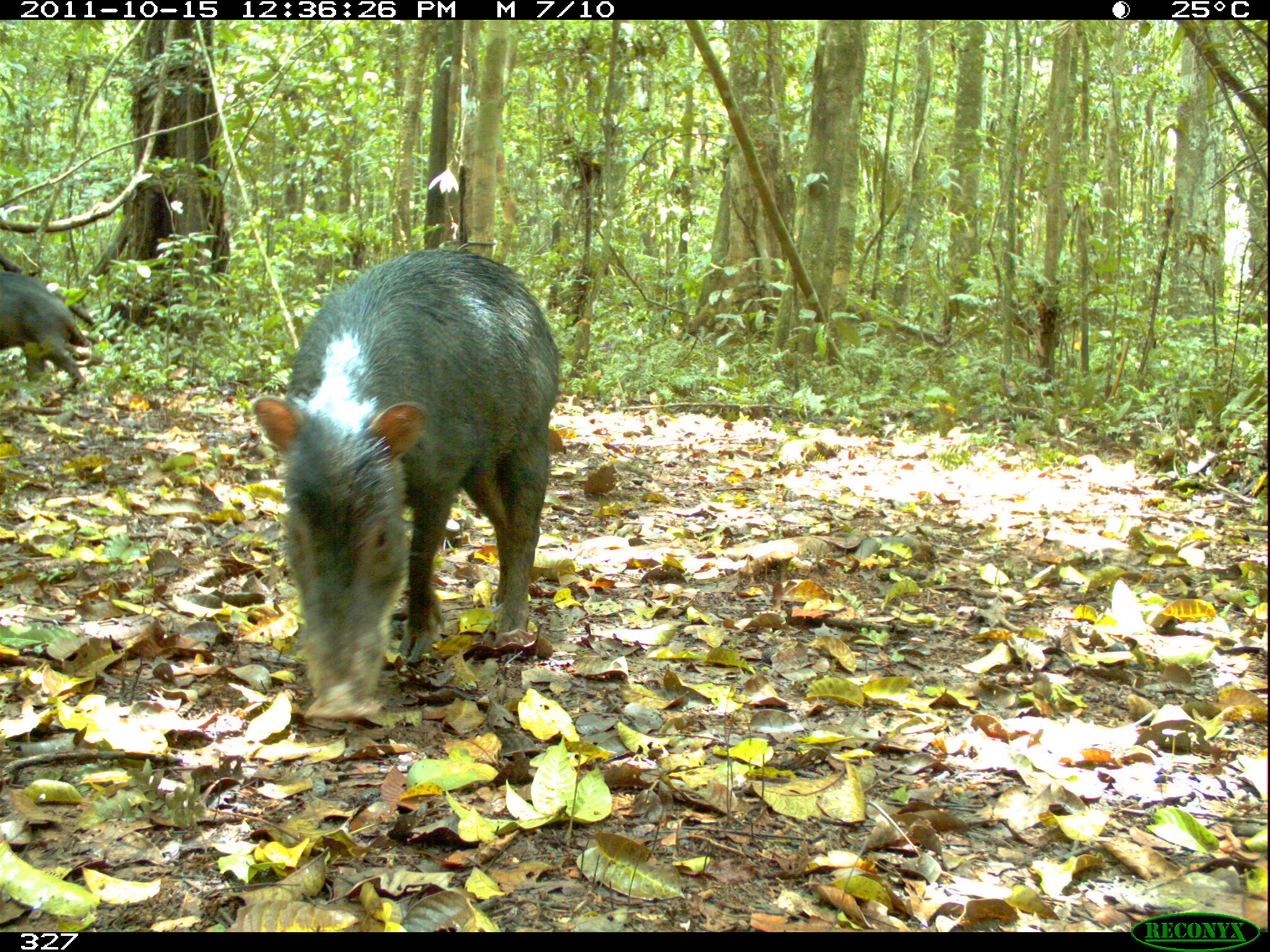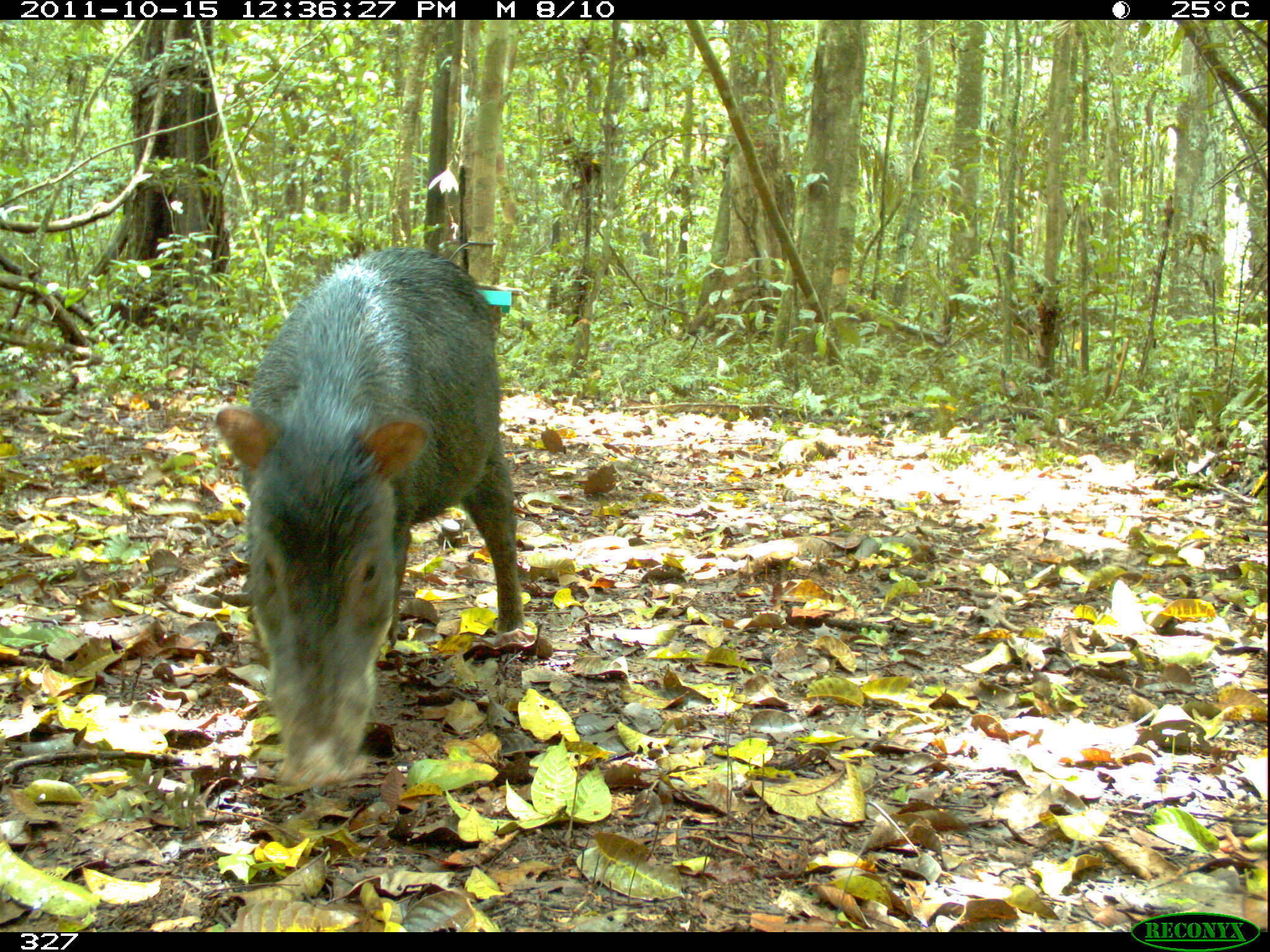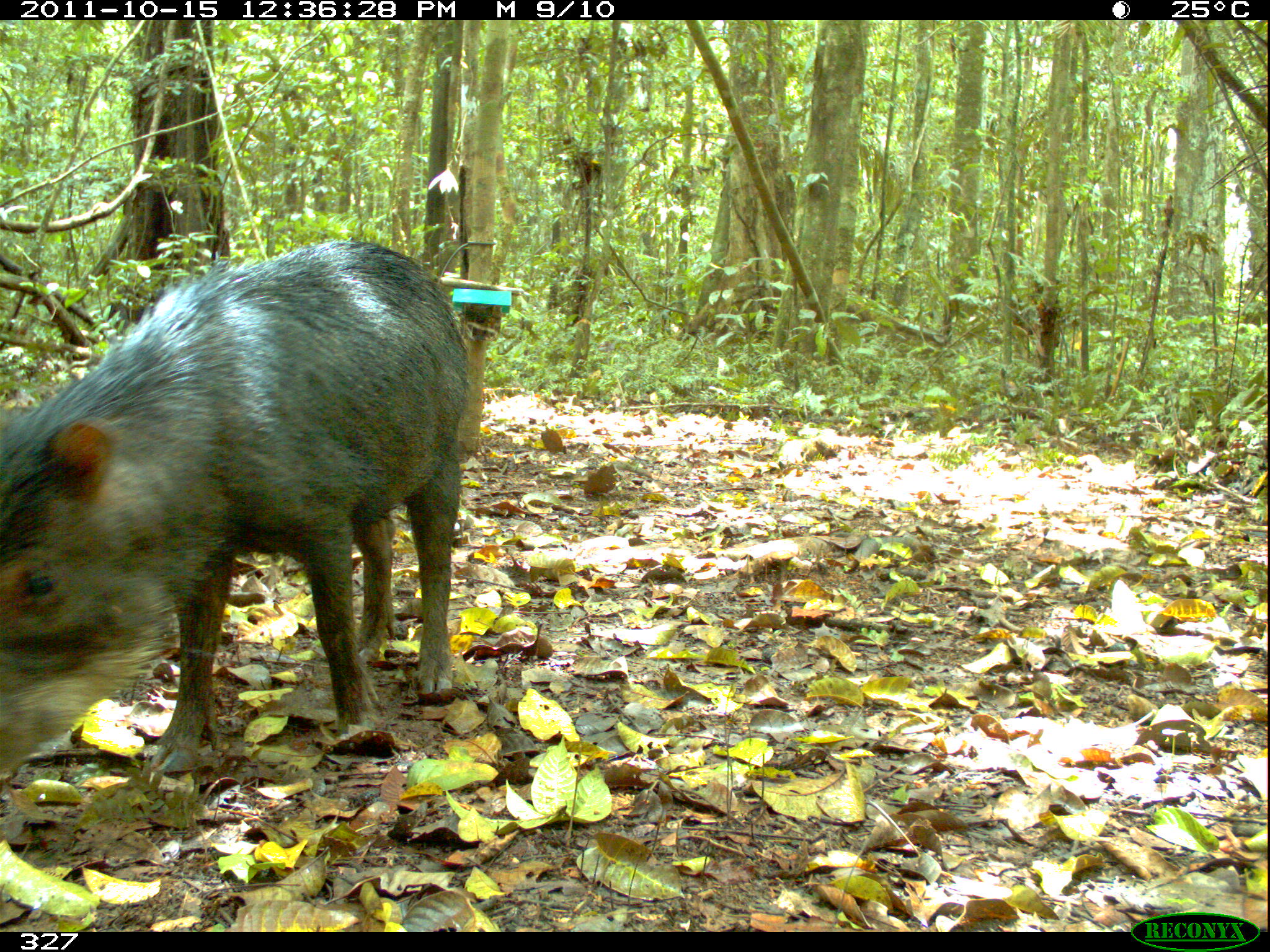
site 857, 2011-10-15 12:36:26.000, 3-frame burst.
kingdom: Animalia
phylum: Chordata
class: Mammalia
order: Artiodactyla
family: Tayassuidae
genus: Tayassu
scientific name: Tayassu pecari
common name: white-lipped peccary